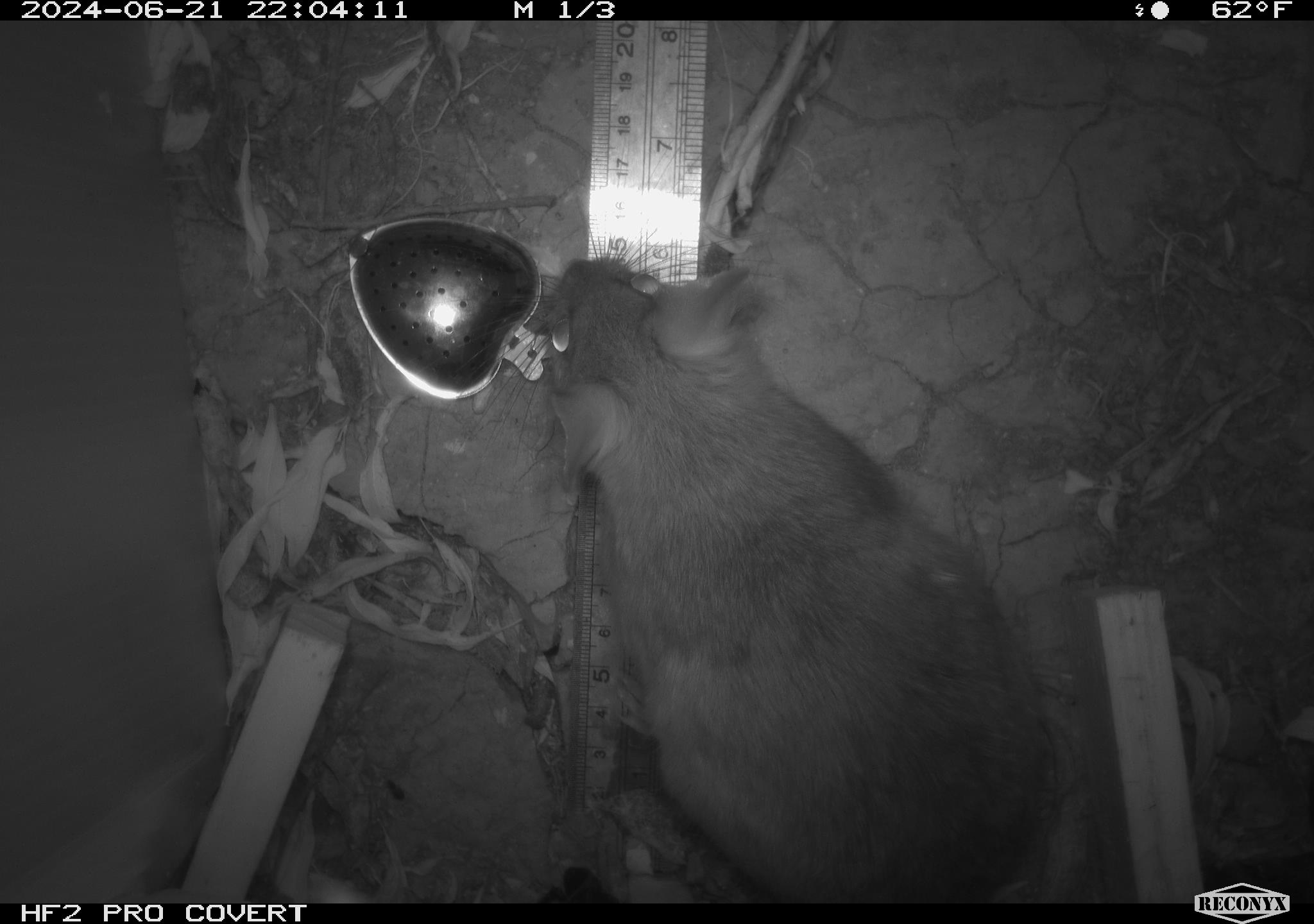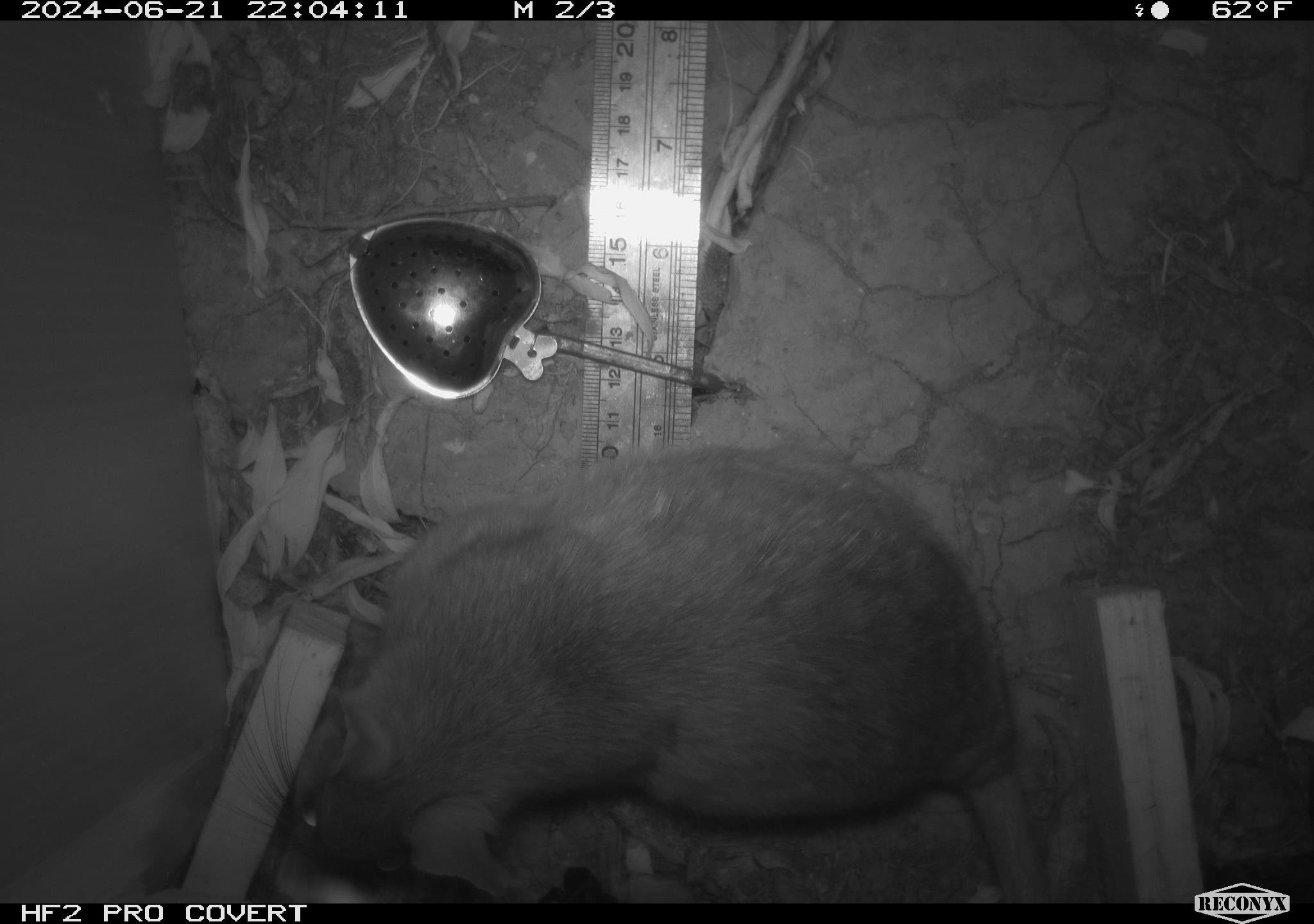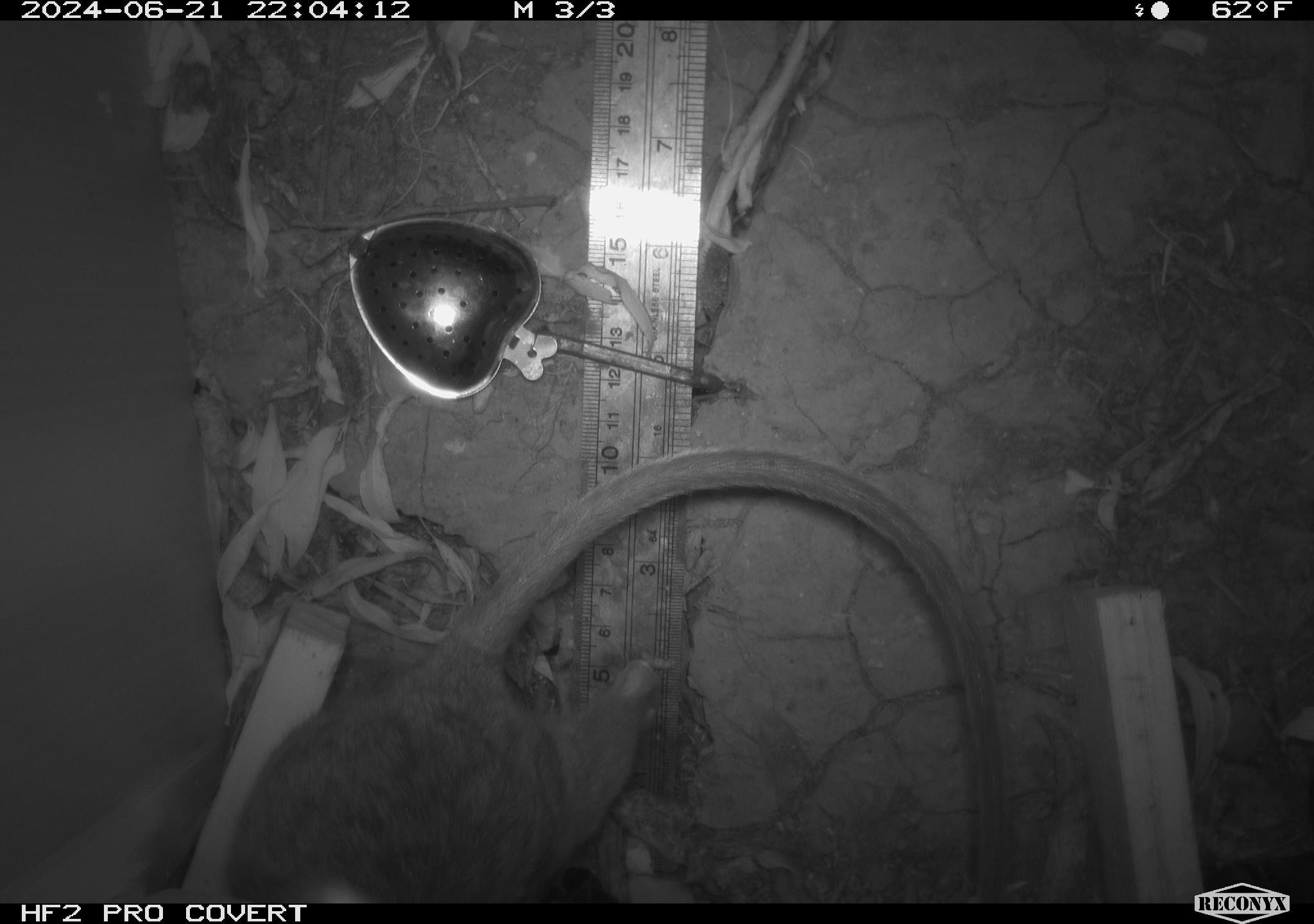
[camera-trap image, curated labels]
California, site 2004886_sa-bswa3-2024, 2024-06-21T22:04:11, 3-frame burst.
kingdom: Animalia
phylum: Chordata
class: Mammalia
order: Rodentia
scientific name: Rodentia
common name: woodrat or rat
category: woodrat or rat species